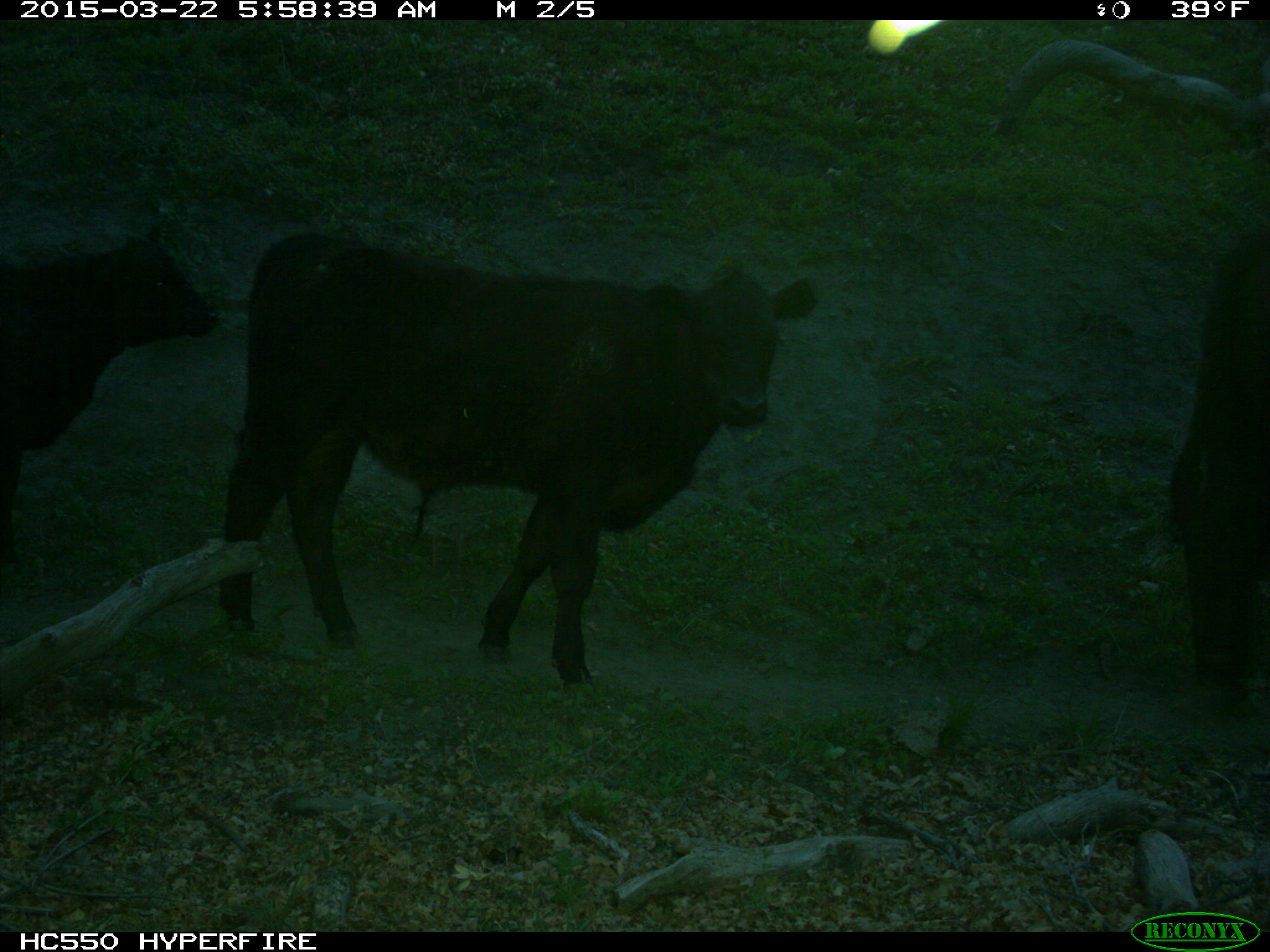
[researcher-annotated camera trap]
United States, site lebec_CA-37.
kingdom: Animalia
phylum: Chordata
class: Mammalia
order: Artiodactyla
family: Bovidae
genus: Bos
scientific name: Bos taurus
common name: domestic cow